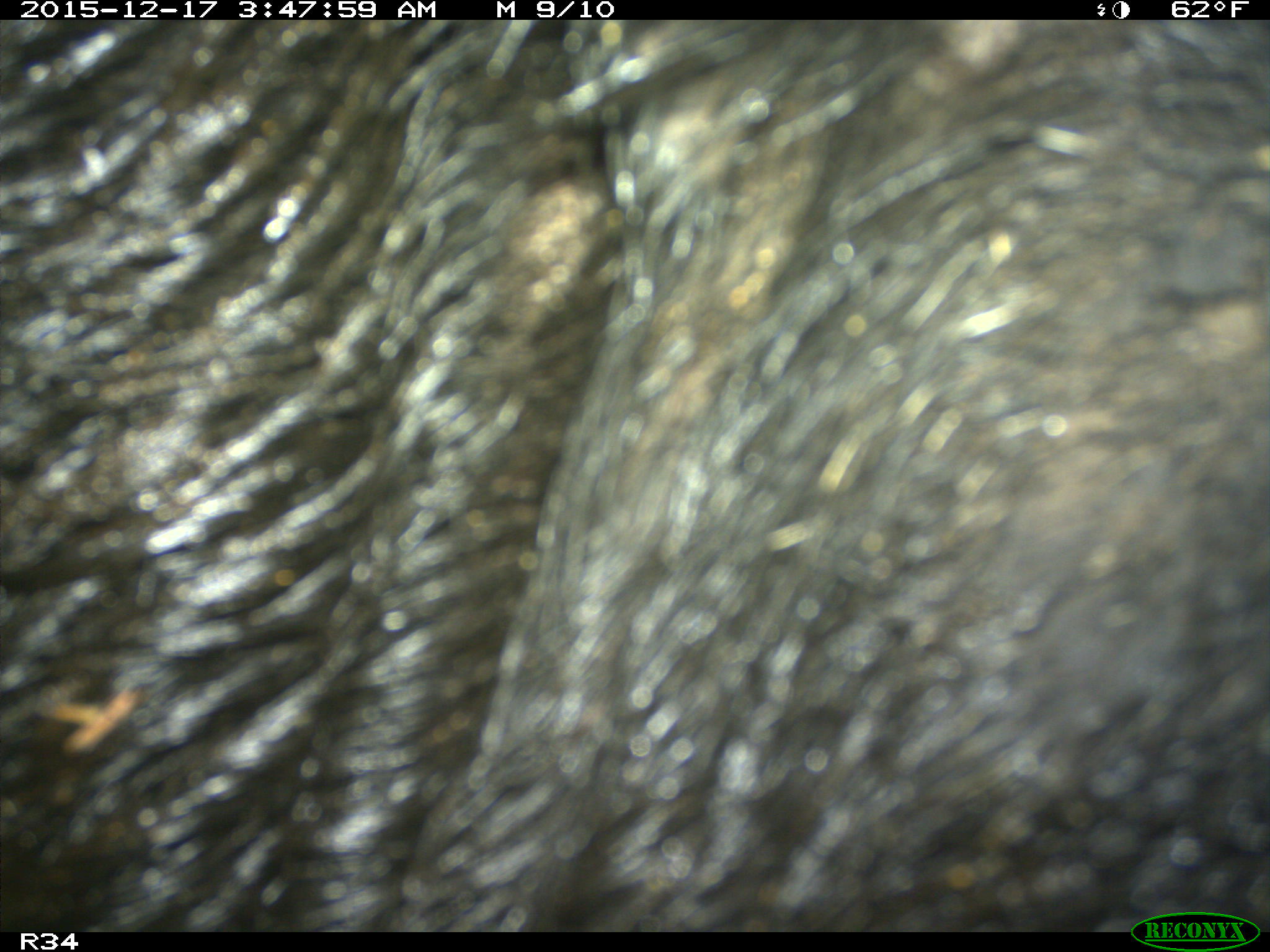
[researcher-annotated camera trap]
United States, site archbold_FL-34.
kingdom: Animalia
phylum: Chordata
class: Mammalia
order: Artiodactyla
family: Suidae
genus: Sus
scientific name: Sus scrofa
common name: wild boar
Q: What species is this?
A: Sus scrofa (wild boar).